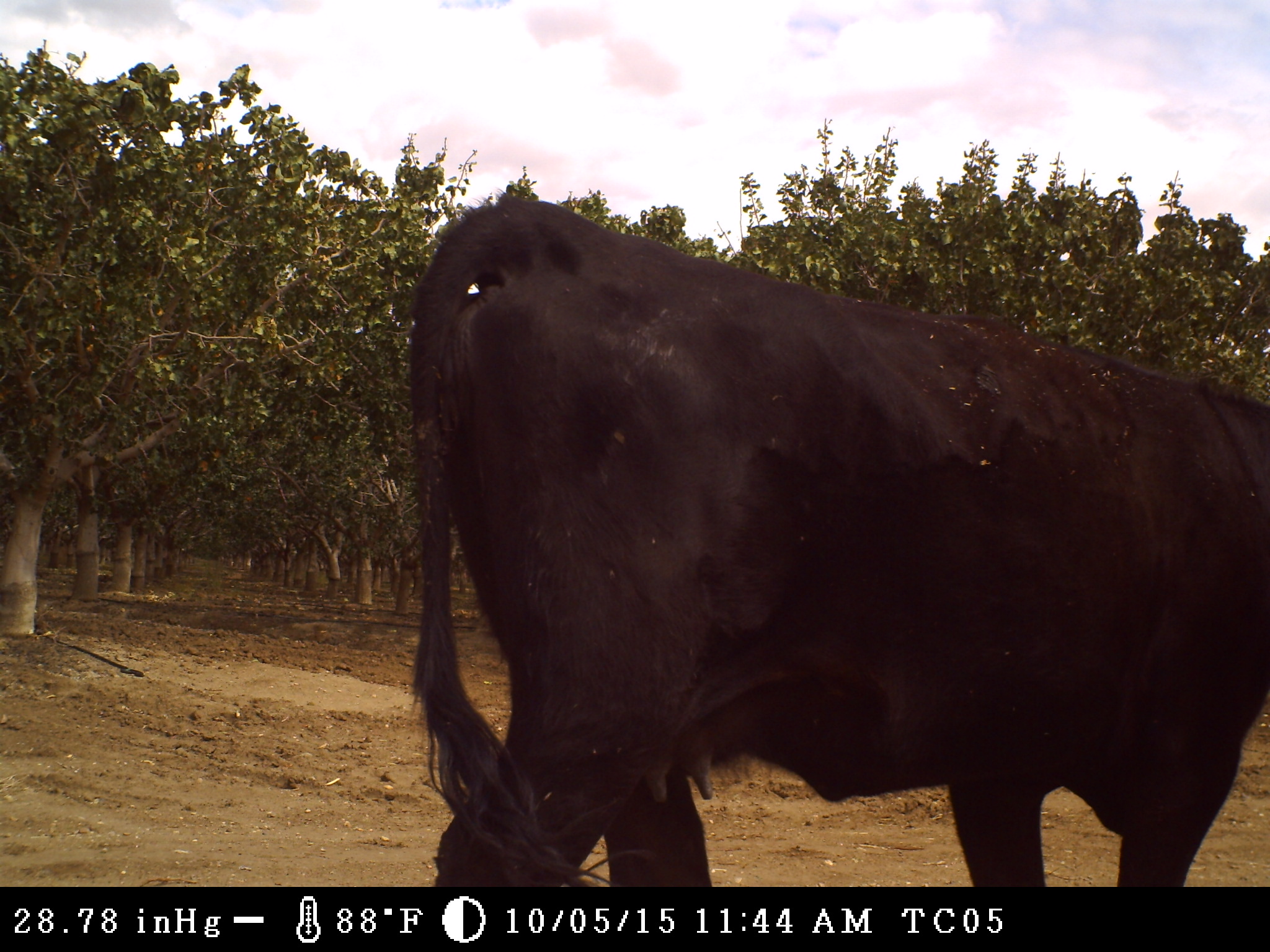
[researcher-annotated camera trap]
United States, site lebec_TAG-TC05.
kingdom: Animalia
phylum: Chordata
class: Mammalia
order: Artiodactyla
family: Bovidae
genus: Bos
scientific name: Bos taurus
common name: domestic cow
Bos taurus (domestic cow).